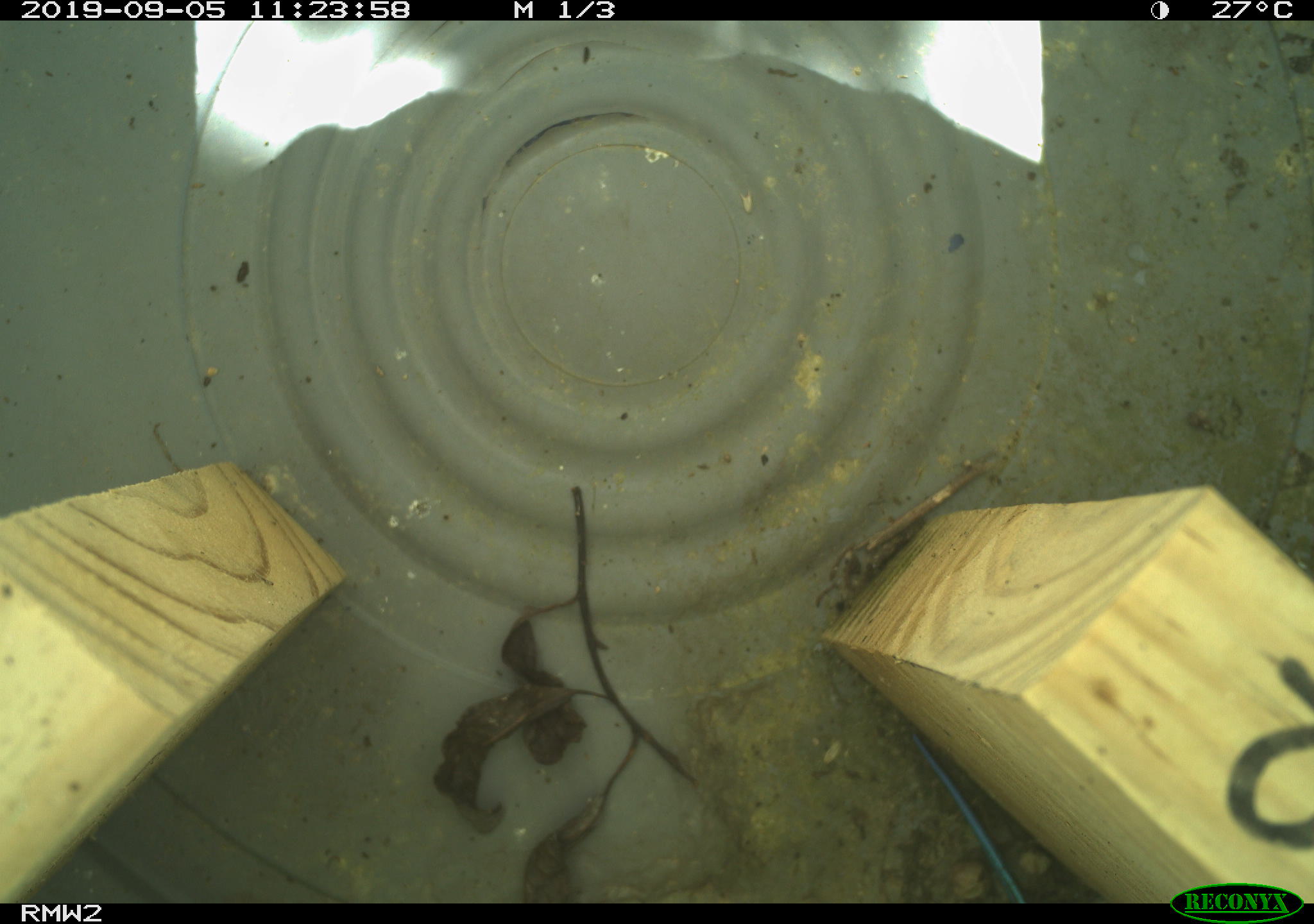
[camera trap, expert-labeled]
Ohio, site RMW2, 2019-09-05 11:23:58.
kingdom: Animalia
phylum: Chordata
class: Reptilia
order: Squamata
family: Scincidae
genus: Plestiodon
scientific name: Plestiodon fasciatus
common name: common five-lined skink